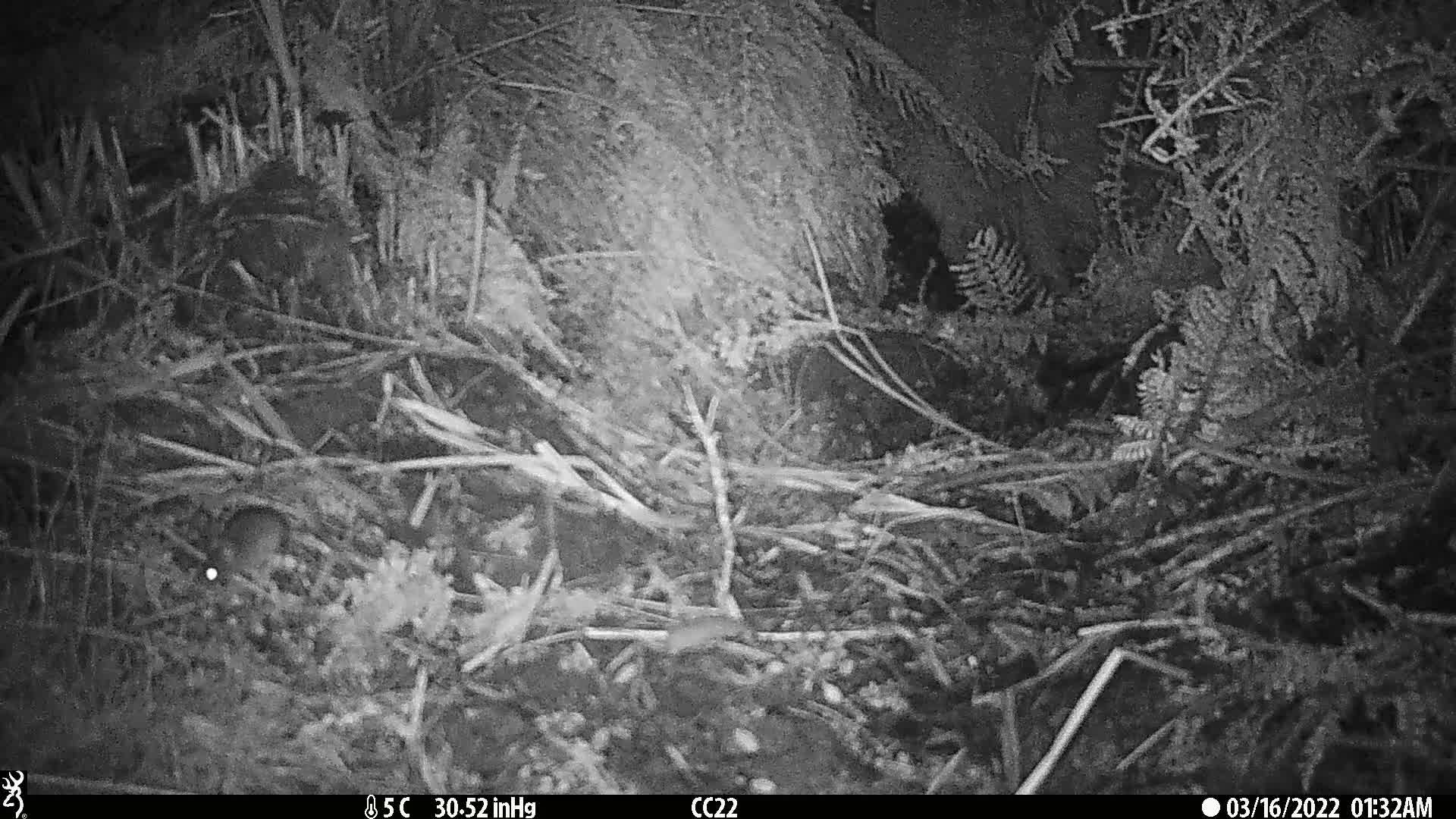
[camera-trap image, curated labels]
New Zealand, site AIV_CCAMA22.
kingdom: Animalia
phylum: Chordata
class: Mammalia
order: Rodentia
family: Muridae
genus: Mus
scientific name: Mus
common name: mouse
Mouse (Mus).